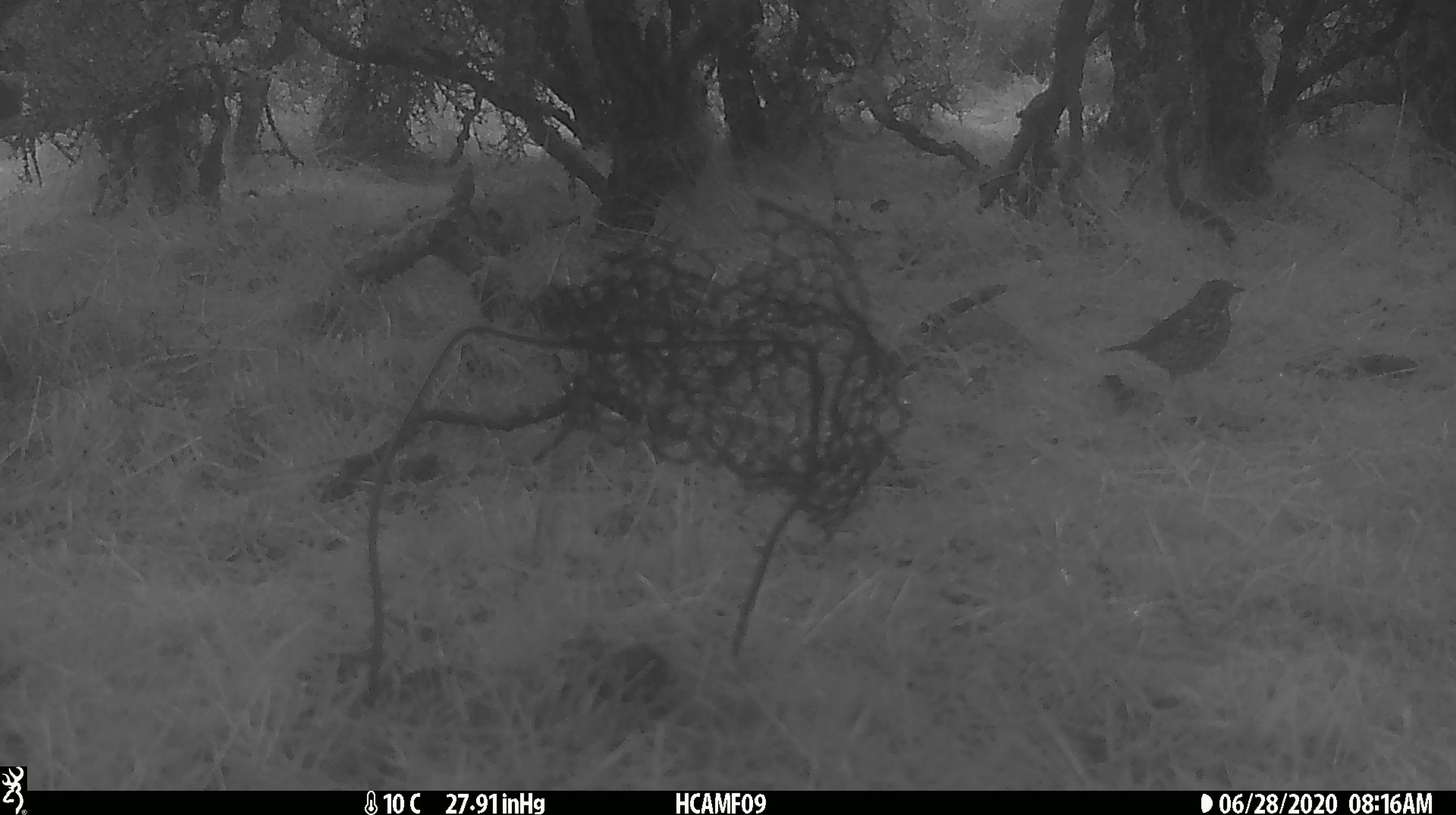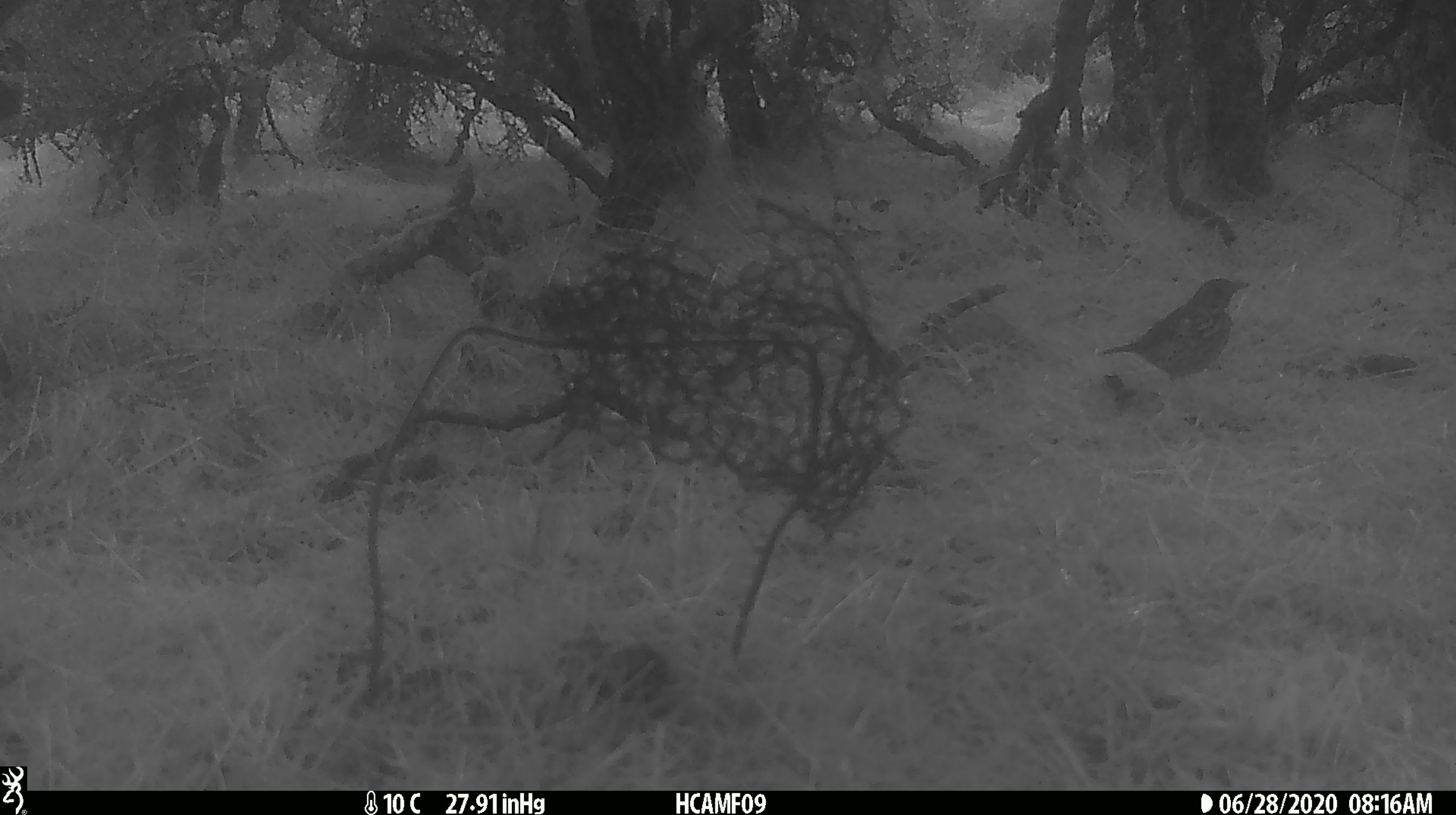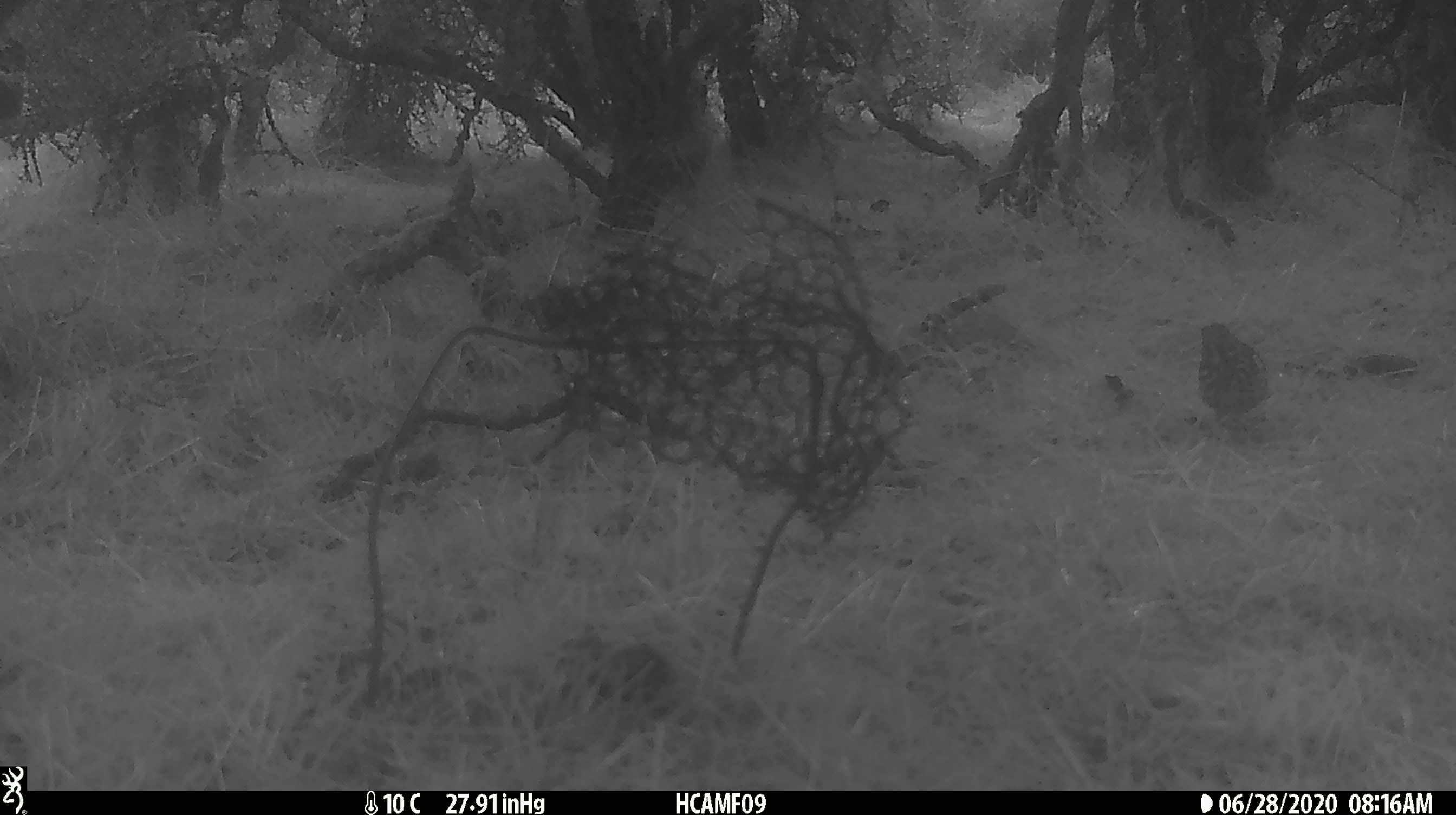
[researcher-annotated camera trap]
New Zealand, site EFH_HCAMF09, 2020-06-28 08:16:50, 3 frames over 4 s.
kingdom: Animalia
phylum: Chordata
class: Aves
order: Passeriformes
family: Turdidae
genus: Turdus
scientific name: Turdus philomelos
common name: song thrush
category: thrush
Thrush (song thrush) (Turdus philomelos).